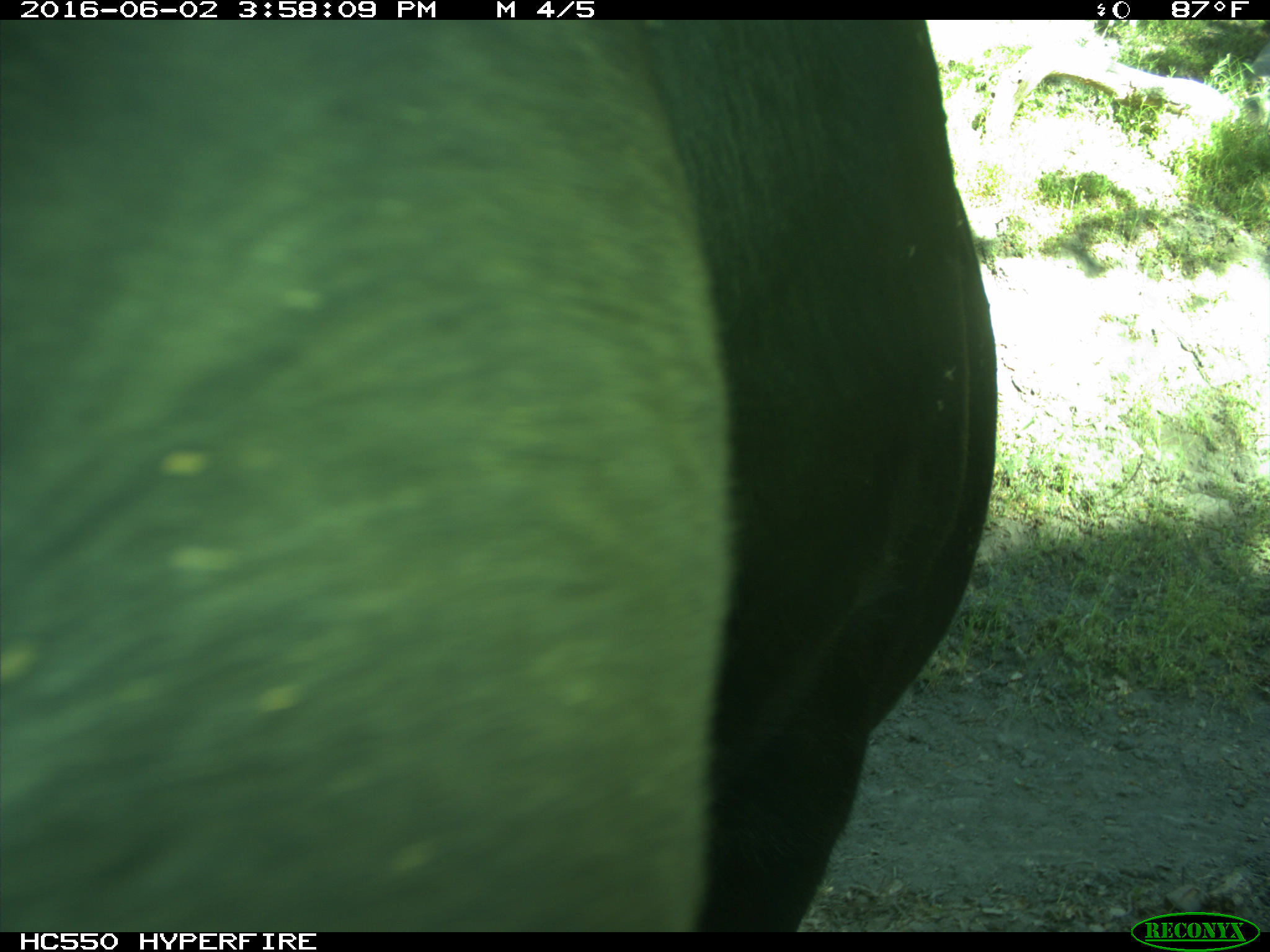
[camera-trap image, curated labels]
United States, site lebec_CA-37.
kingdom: Animalia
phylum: Chordata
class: Mammalia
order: Artiodactyla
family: Bovidae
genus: Bos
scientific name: Bos taurus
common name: domestic cow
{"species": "Bos taurus (domestic cow)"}